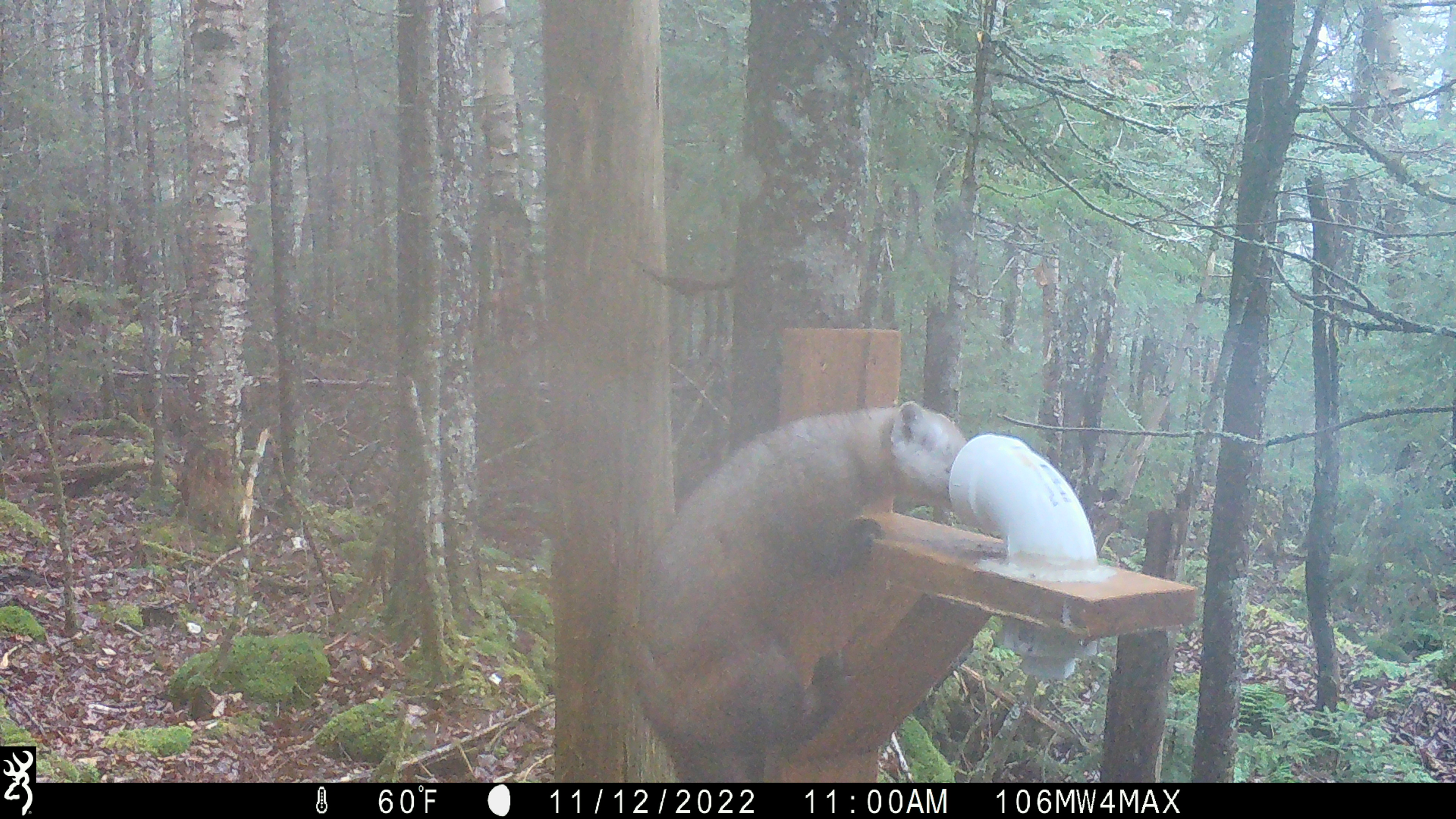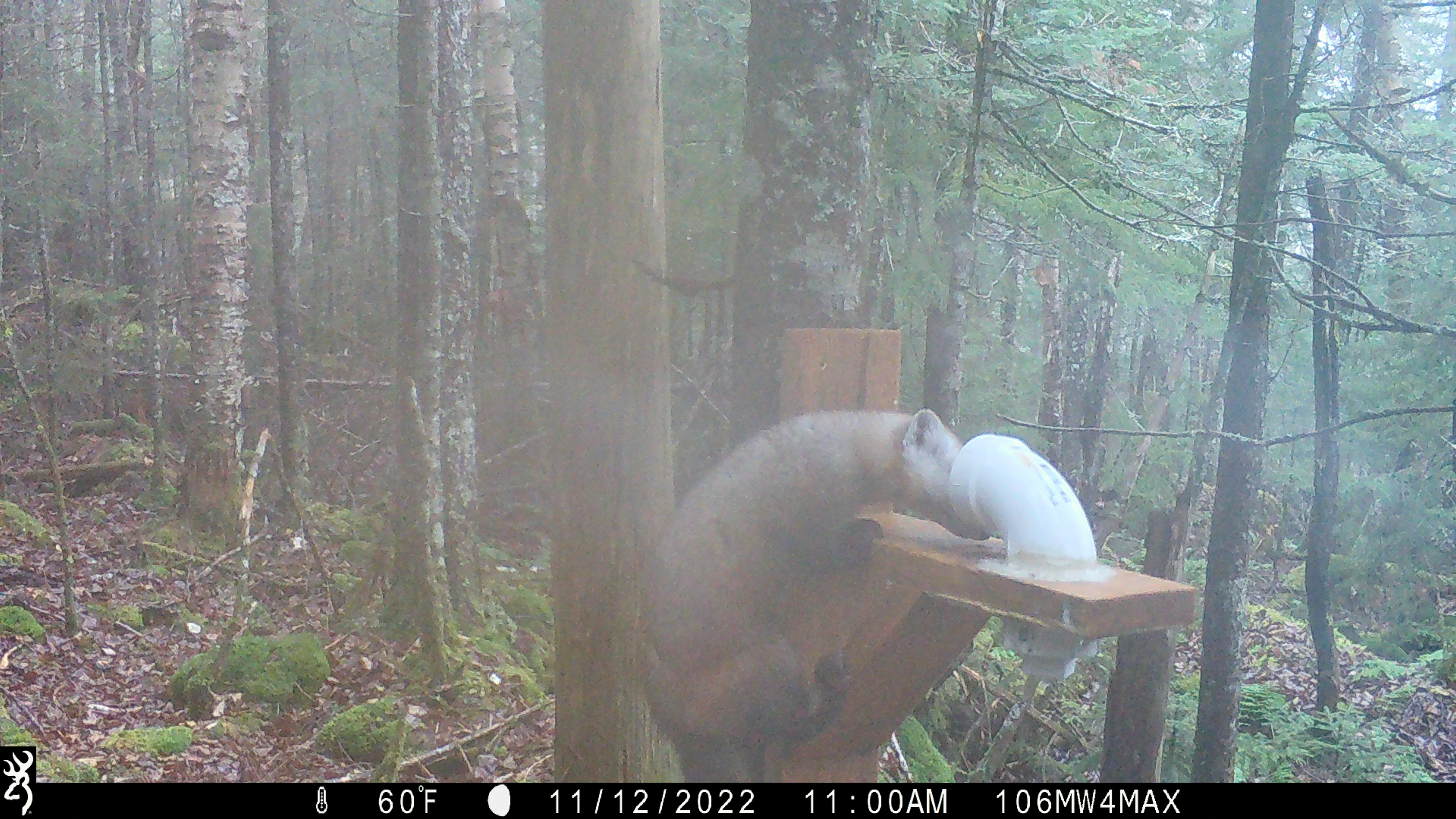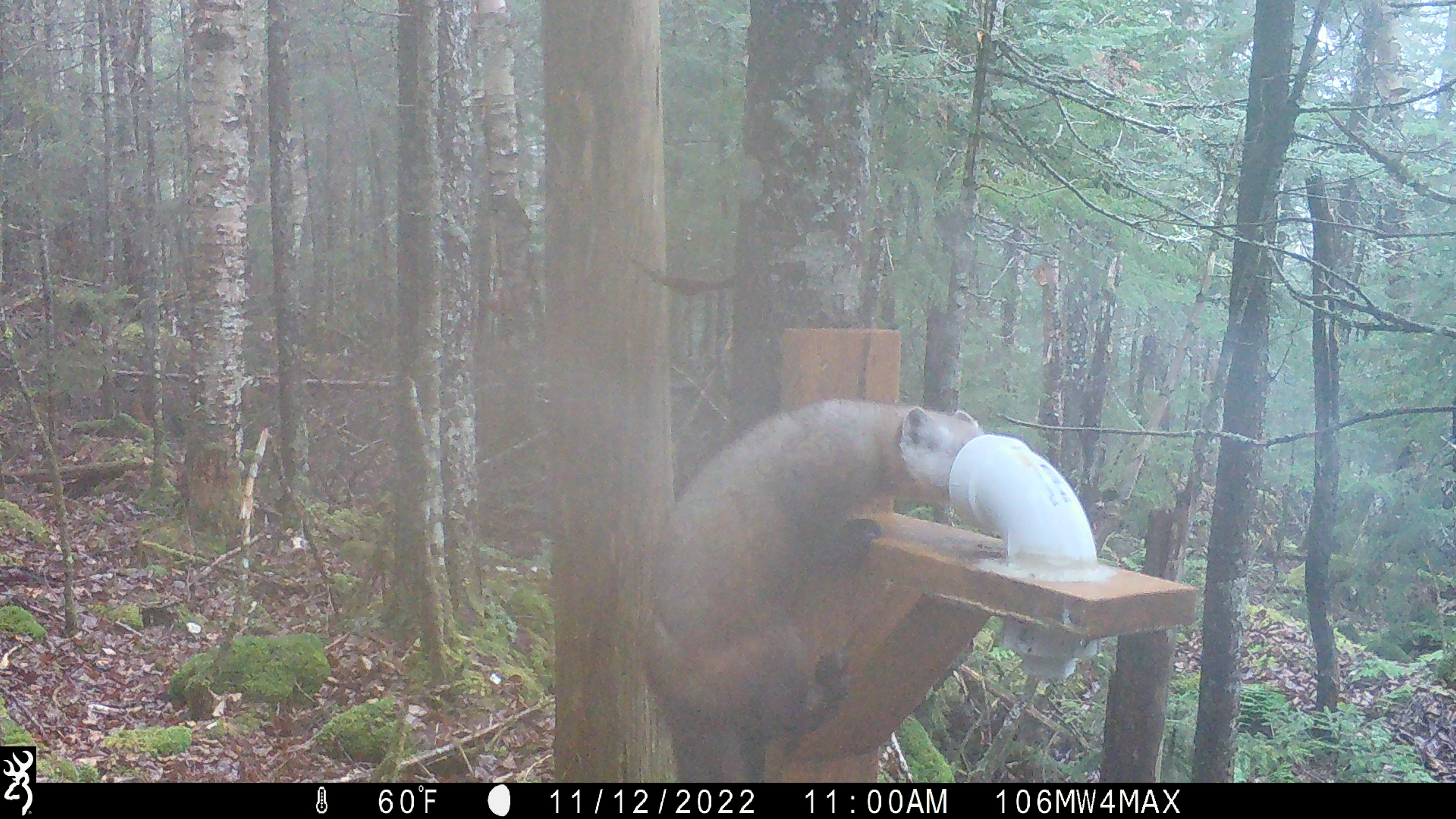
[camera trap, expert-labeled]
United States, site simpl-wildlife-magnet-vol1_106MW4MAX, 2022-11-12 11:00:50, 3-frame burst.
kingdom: Animalia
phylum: Chordata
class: Mammalia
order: Carnivora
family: Mustelidae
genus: Martes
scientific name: Martes americana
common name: american marten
American marten (Martes americana).